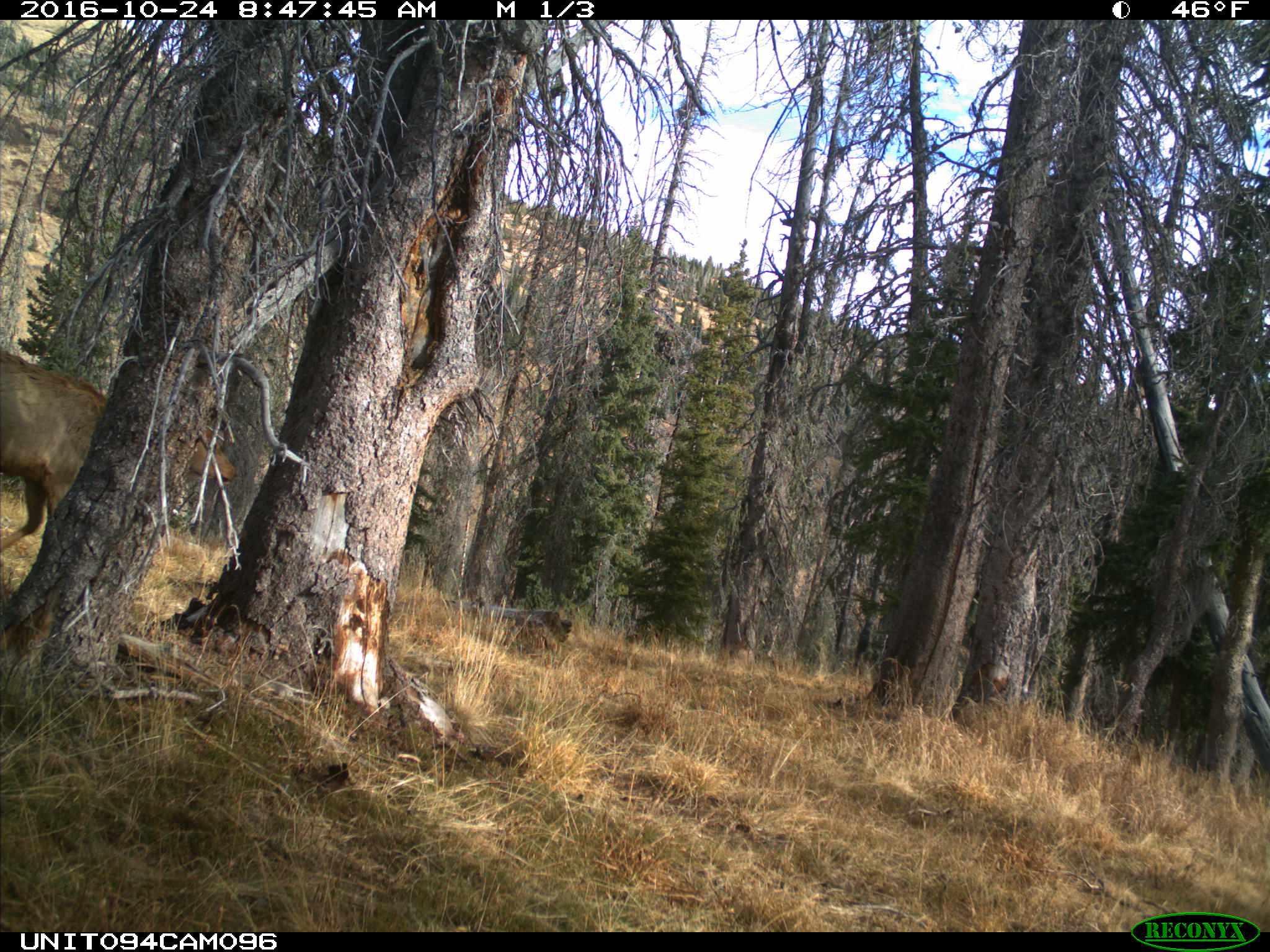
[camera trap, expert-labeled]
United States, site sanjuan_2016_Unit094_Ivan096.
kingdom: Animalia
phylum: Chordata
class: Mammalia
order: Artiodactyla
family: Cervidae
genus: Cervus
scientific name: Cervus elaphus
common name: red deer